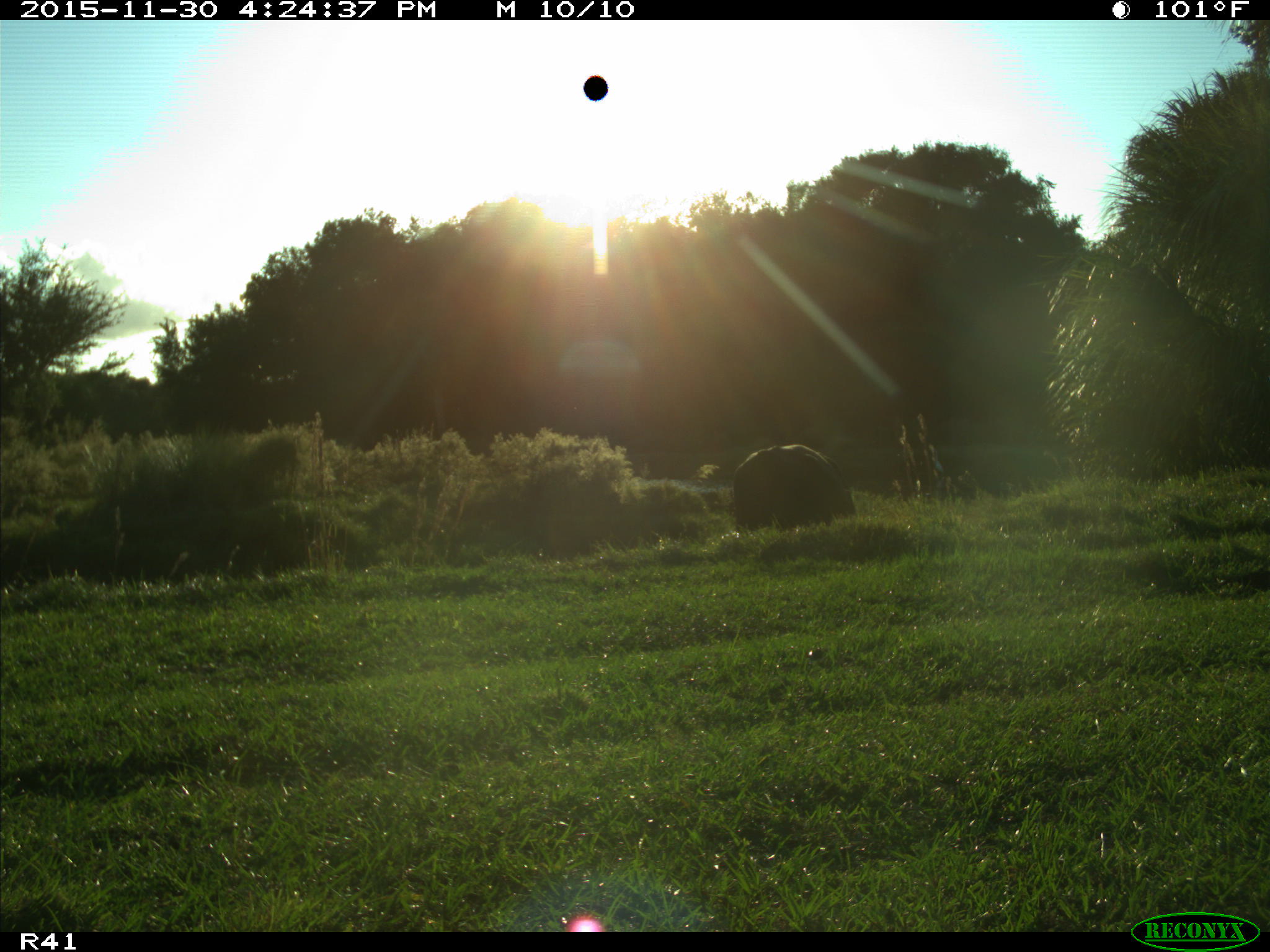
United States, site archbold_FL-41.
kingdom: Animalia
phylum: Chordata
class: Mammalia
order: Artiodactyla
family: Bovidae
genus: Bos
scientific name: Bos taurus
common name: domestic cow